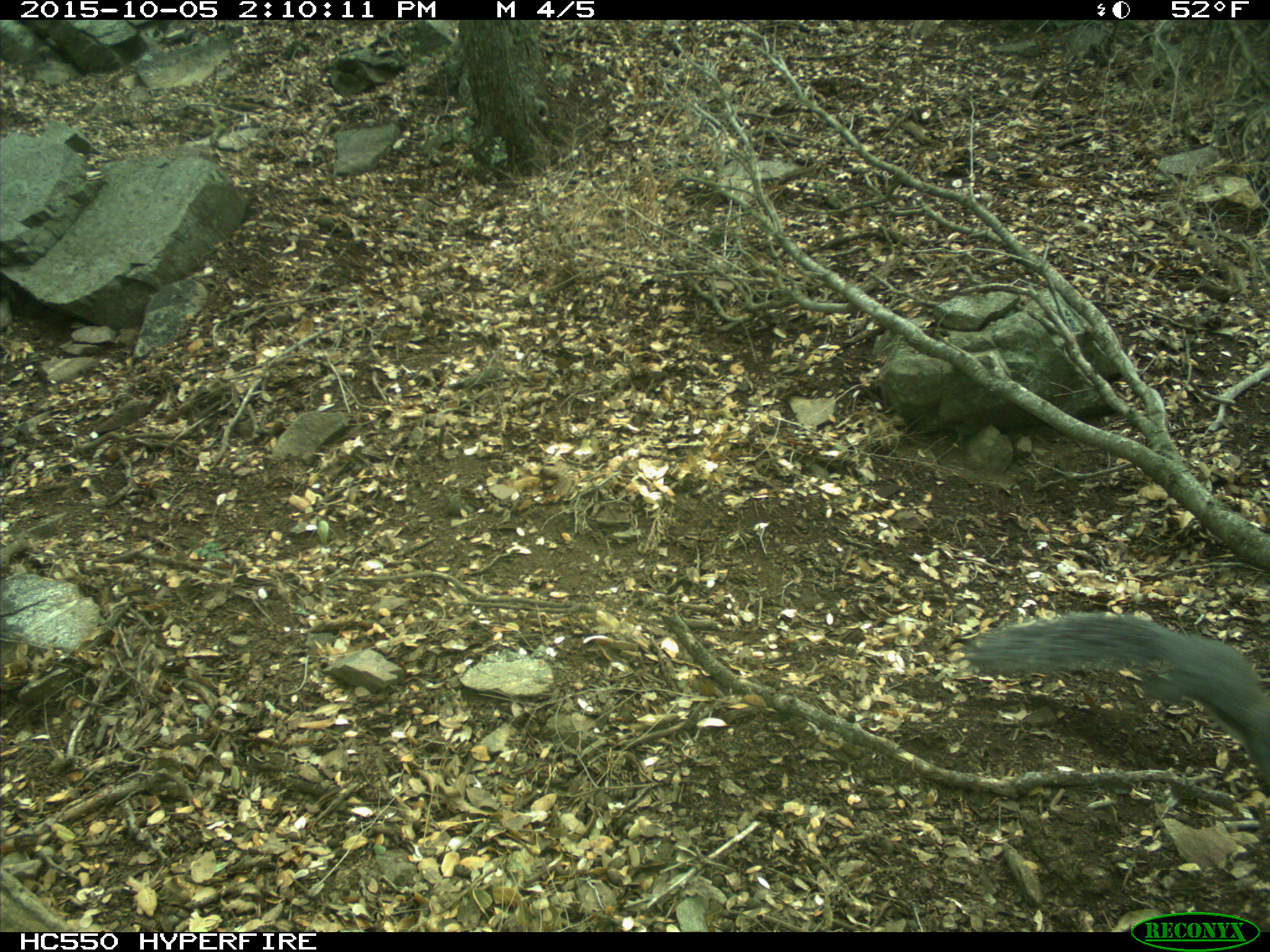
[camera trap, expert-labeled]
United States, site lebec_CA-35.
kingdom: Animalia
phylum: Chordata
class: Mammalia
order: Rodentia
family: Sciuridae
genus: Sciurus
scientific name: Sciurus carolinensis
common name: eastern gray squirrel